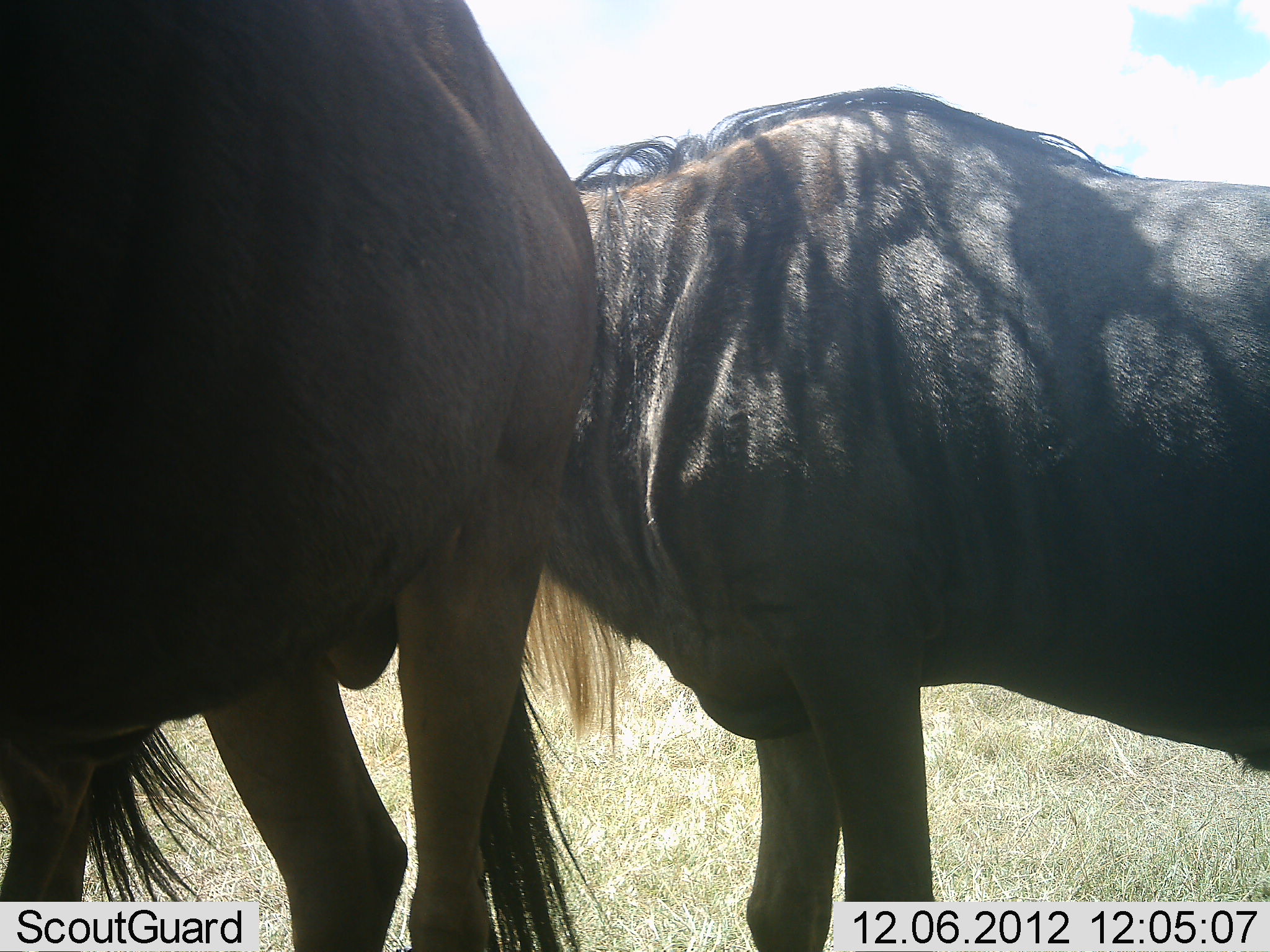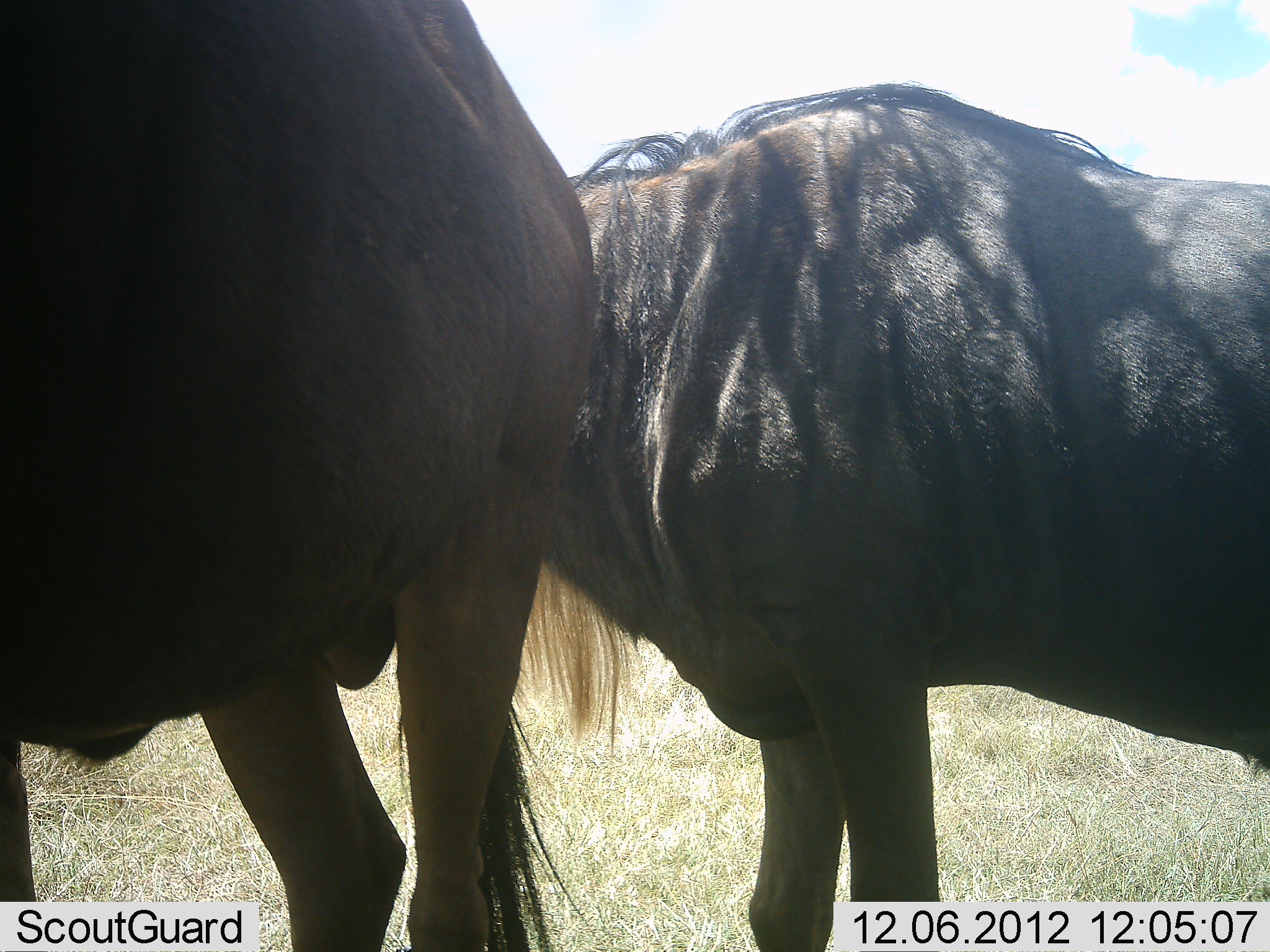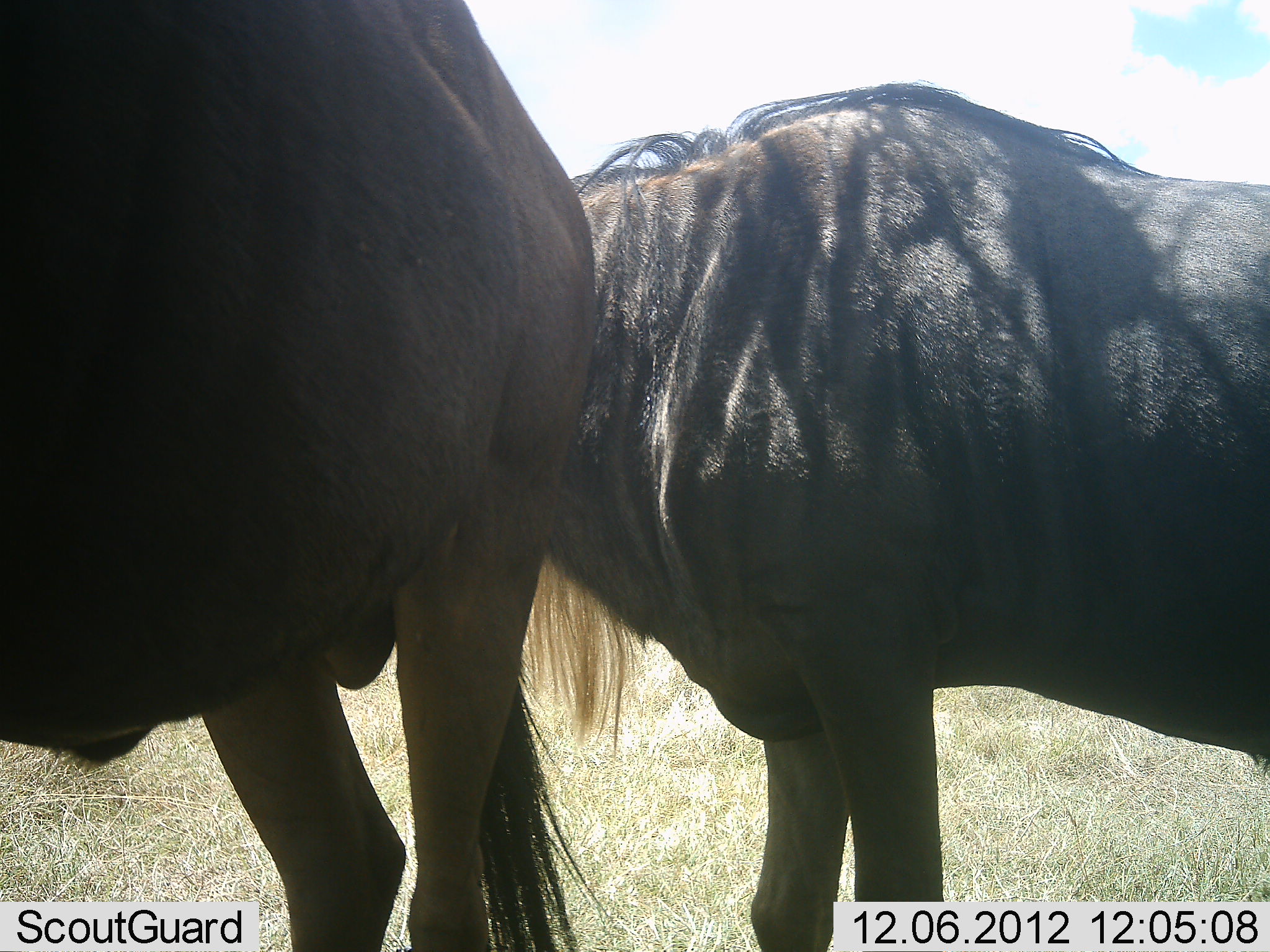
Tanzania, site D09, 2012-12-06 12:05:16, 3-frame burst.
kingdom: Animalia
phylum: Chordata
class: Mammalia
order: Artiodactyla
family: Bovidae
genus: Connochaetes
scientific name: Connochaetes taurinus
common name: blue wildebeest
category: wildebeest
Wildebeest (blue wildebeest) (Connochaetes taurinus), count 2. Behavior (volunteer vote fractions): standing 100%, resting 0%, moving 0%, interacting 10%. Young present (vote fraction): 0%. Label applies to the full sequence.